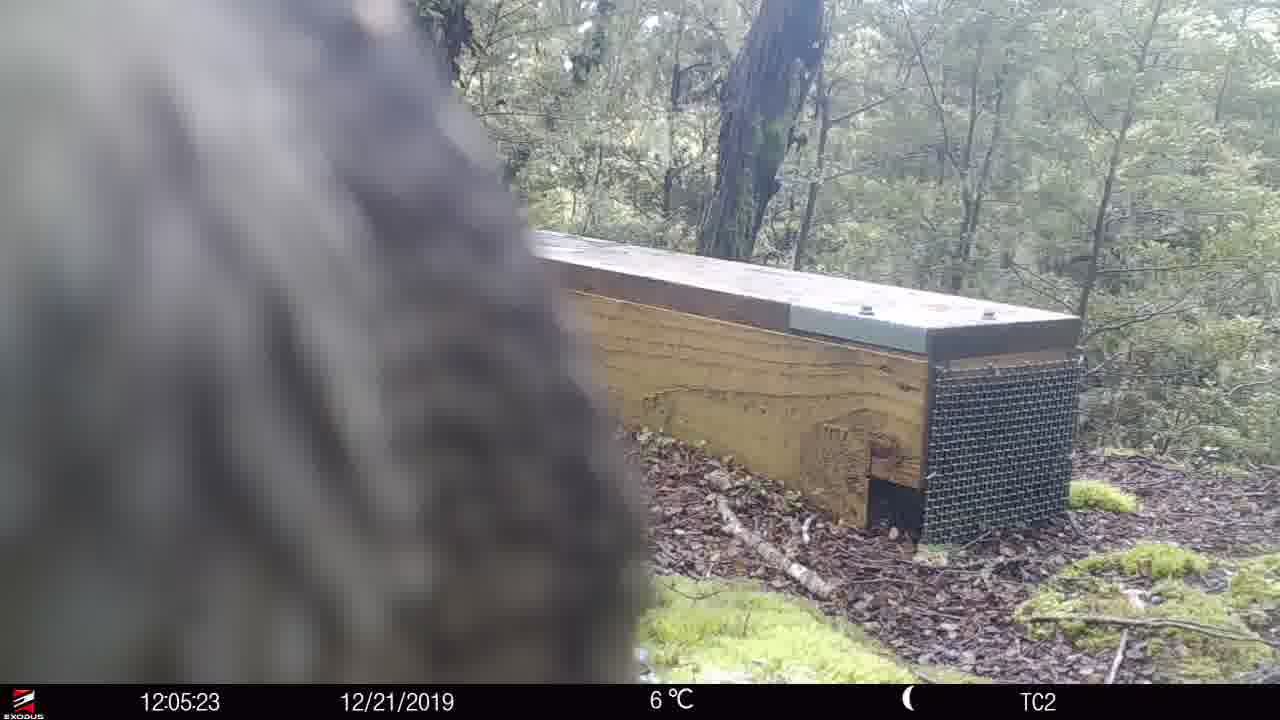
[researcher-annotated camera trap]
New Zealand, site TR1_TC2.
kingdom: Animalia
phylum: Chordata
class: Aves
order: Psittaciformes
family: Strigopidae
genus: Nestor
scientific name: Nestor notabilis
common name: kea